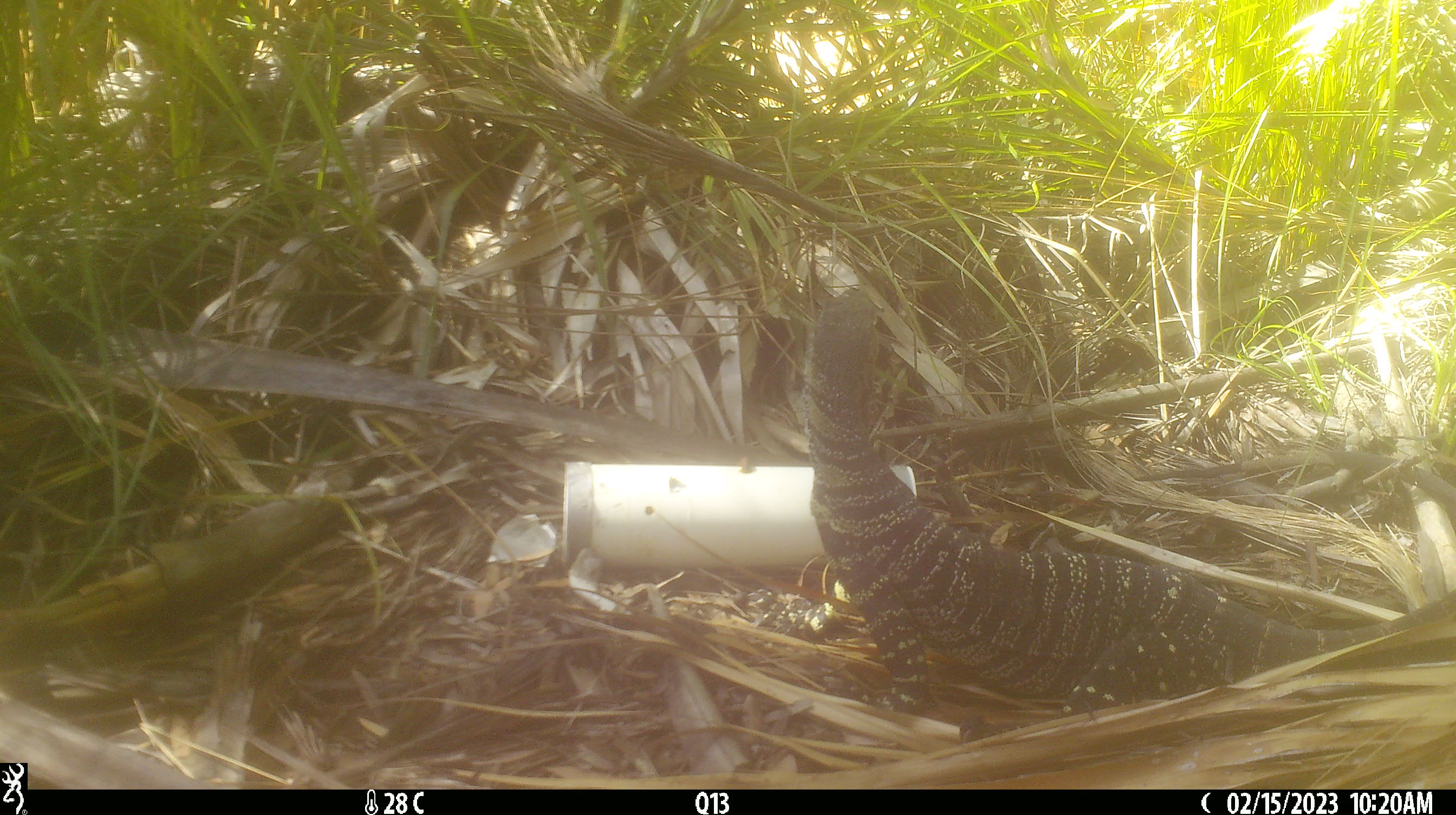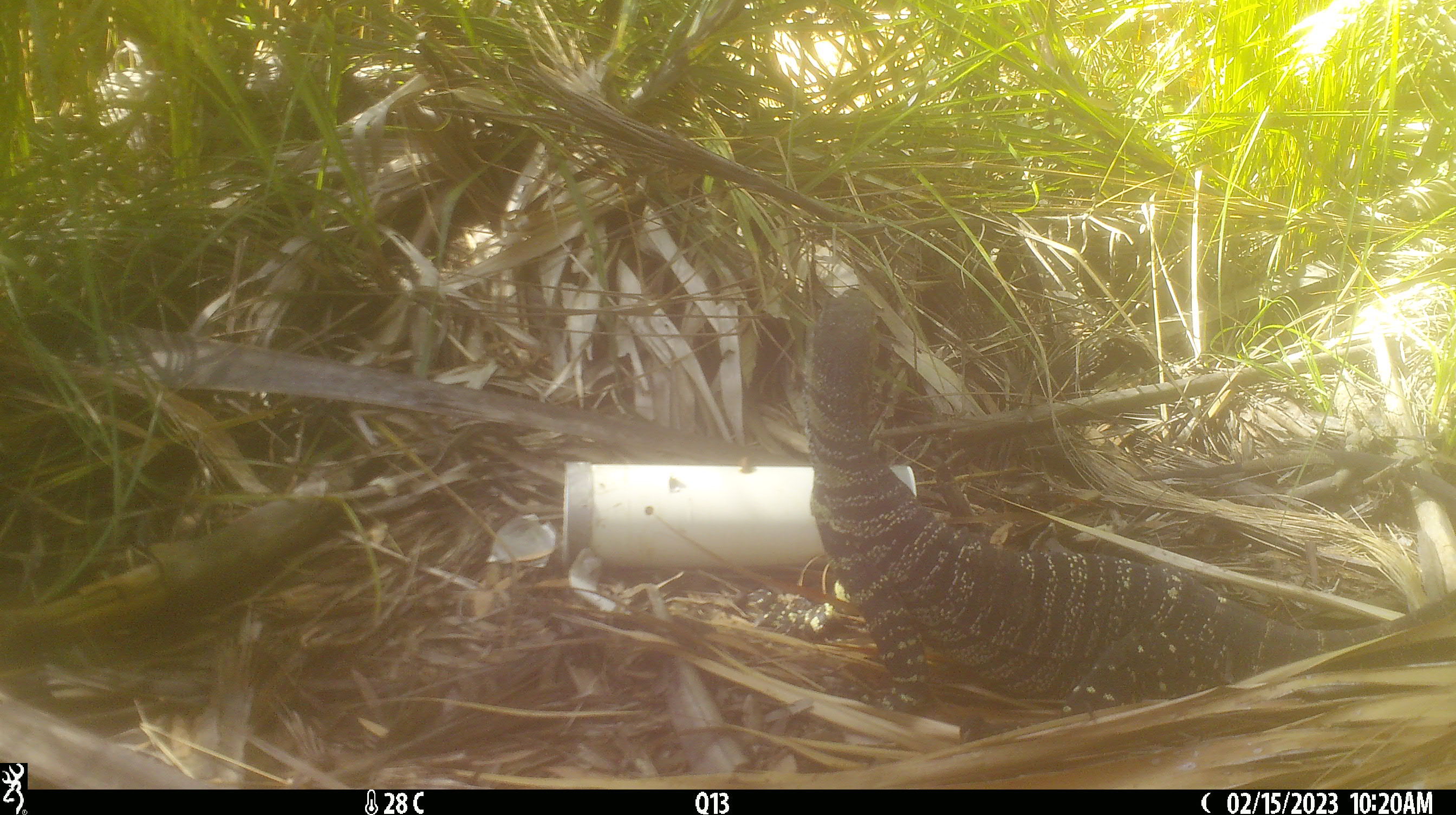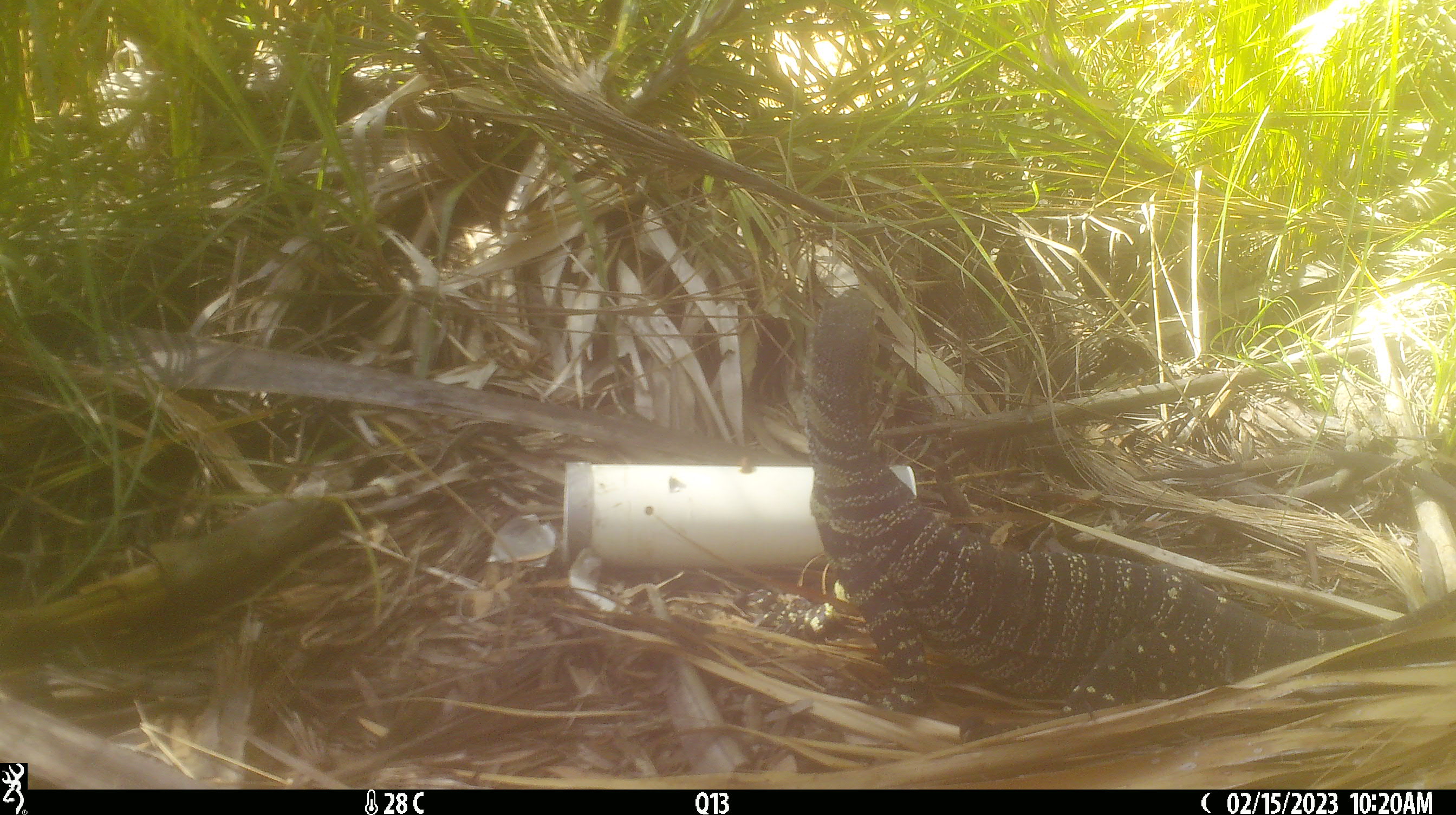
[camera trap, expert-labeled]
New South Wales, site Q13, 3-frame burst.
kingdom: Animalia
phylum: Chordata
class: Reptilia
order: Squamata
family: Varanidae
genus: Varanus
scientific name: Varanus varius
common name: lace monitor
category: goanna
Goanna (lace monitor) (Varanus varius).